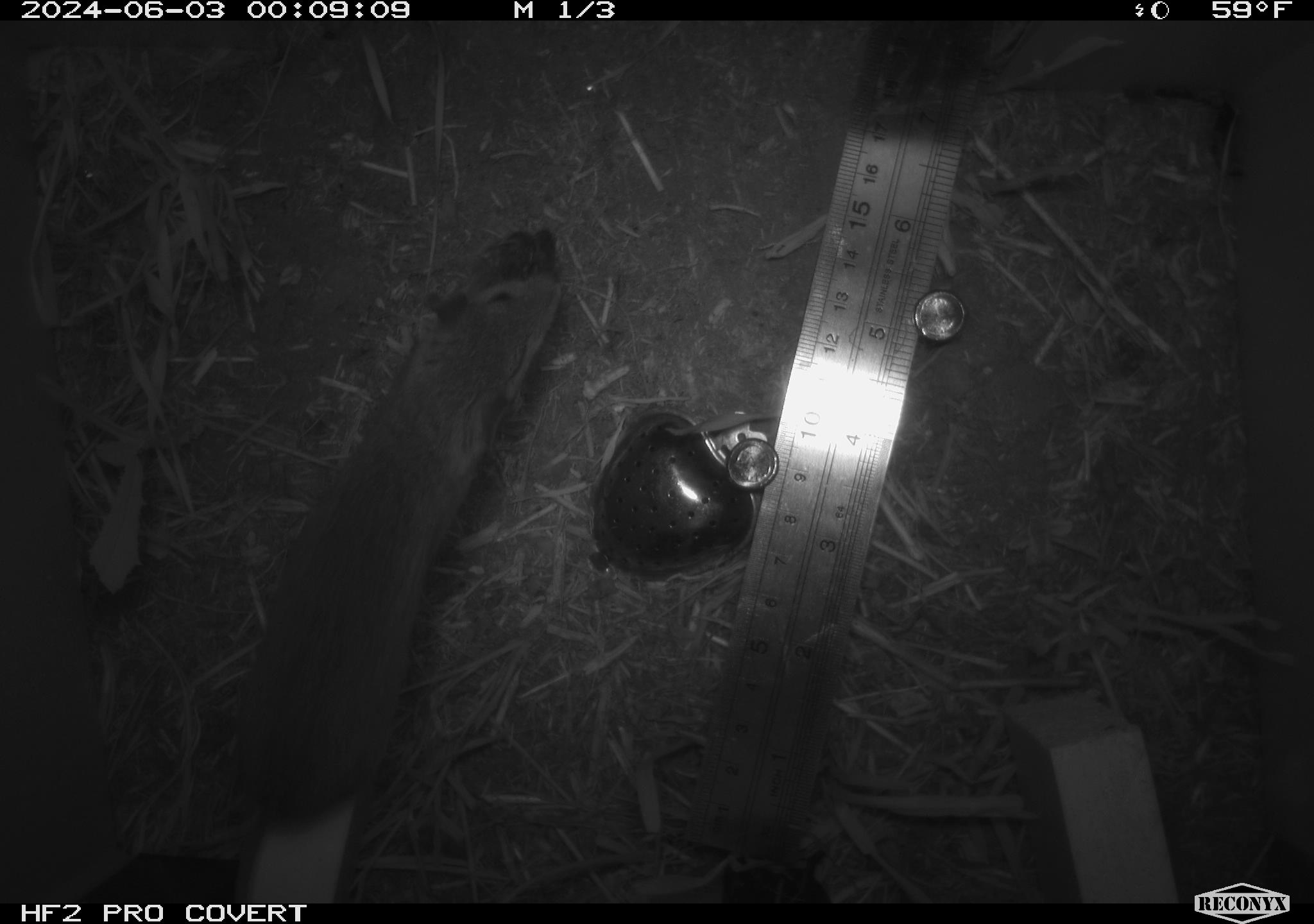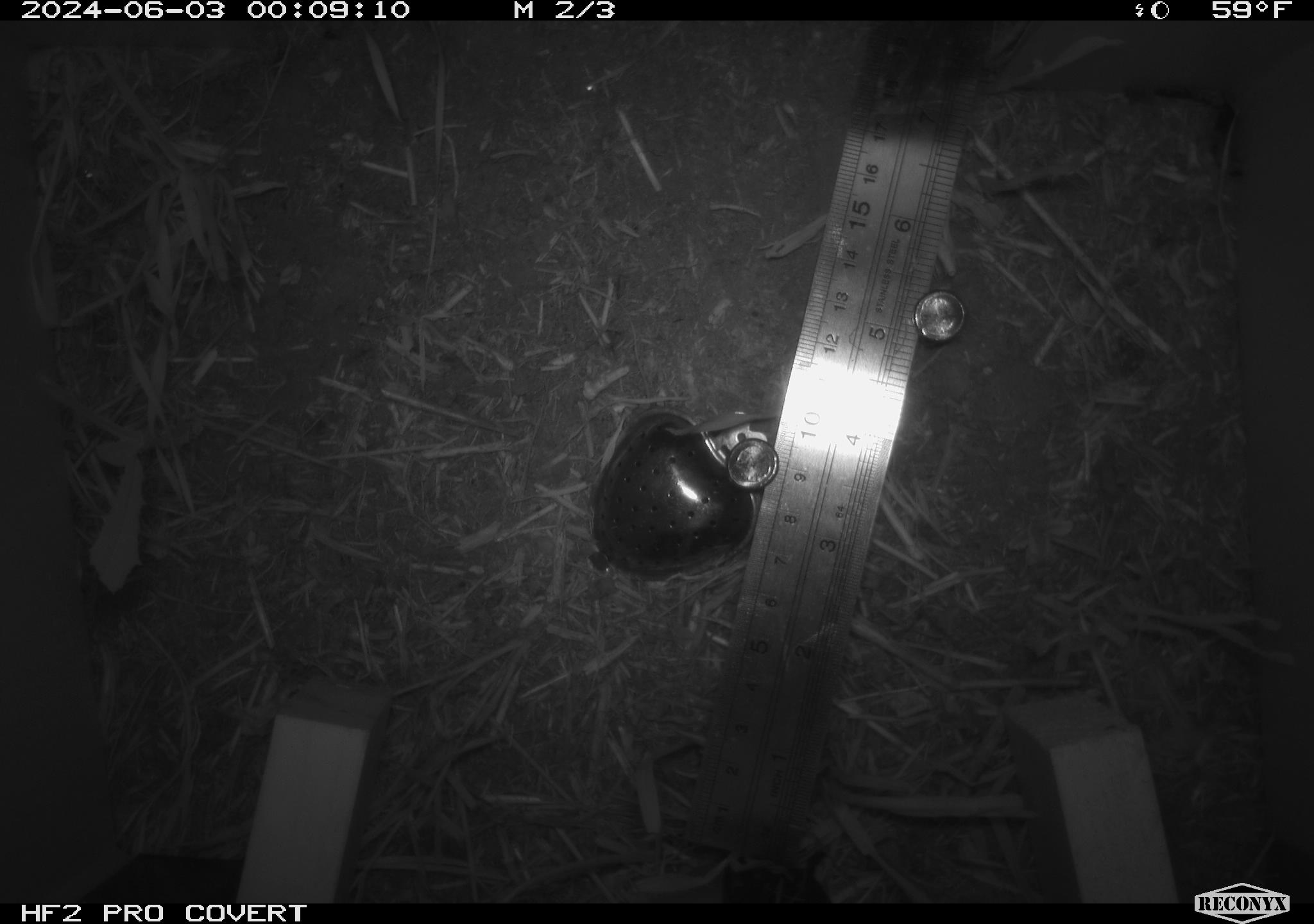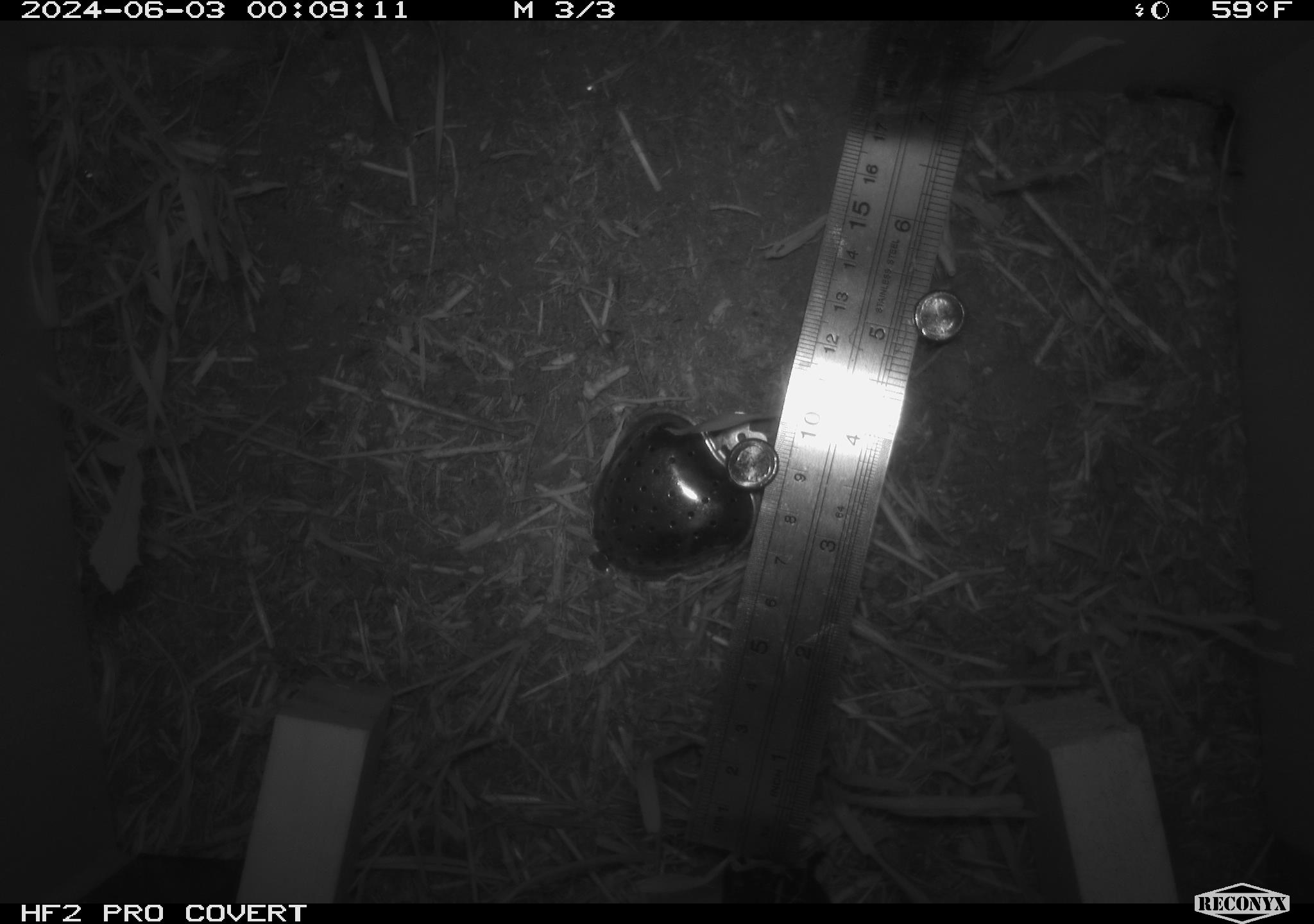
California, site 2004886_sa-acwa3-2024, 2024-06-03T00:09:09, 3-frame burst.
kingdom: Animalia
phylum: Chordata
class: Mammalia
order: Rodentia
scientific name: Rodentia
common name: mouse species